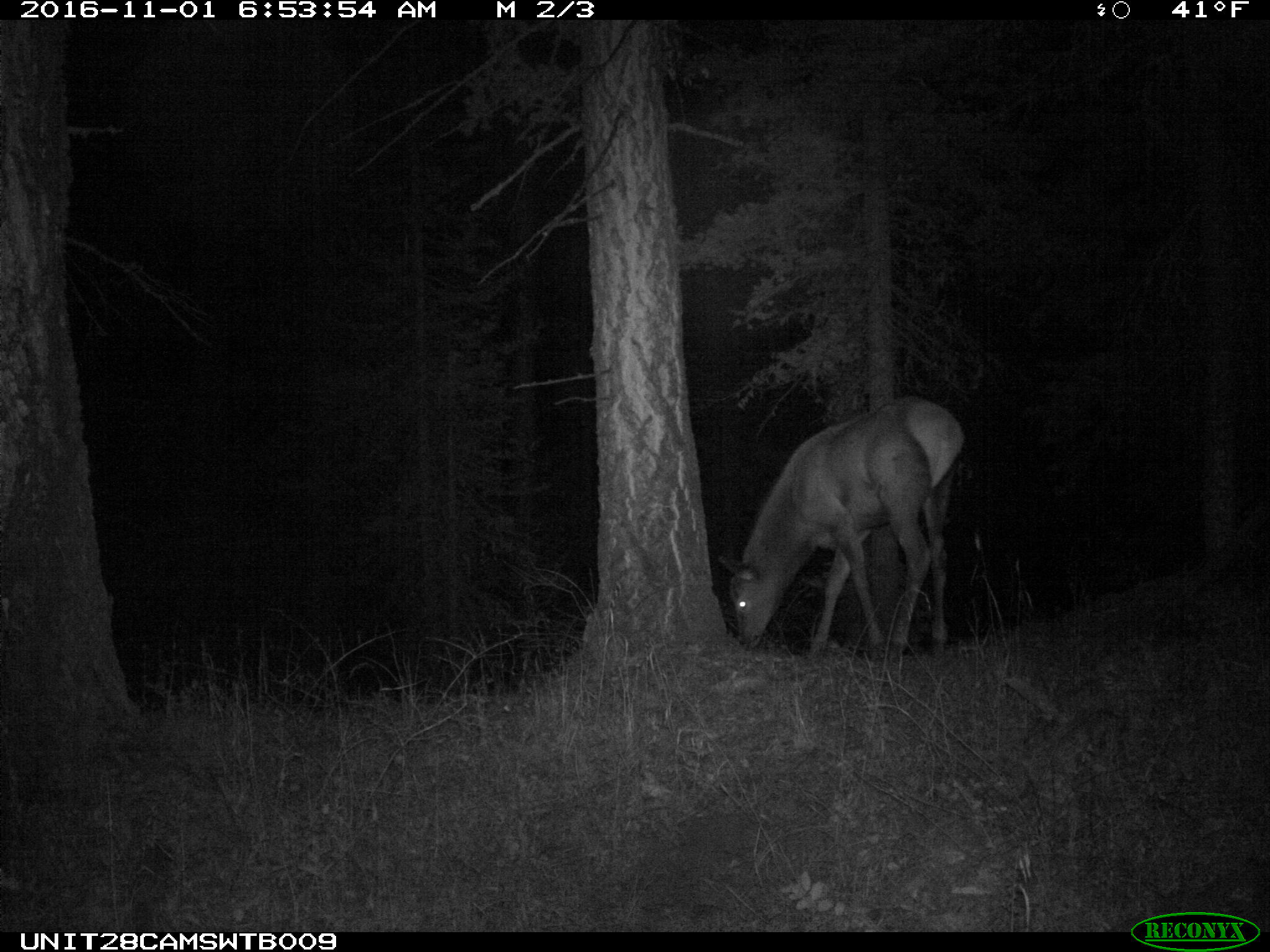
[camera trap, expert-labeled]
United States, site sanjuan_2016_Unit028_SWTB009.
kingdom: Animalia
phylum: Chordata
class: Mammalia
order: Artiodactyla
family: Cervidae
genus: Cervus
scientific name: Cervus elaphus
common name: red deer